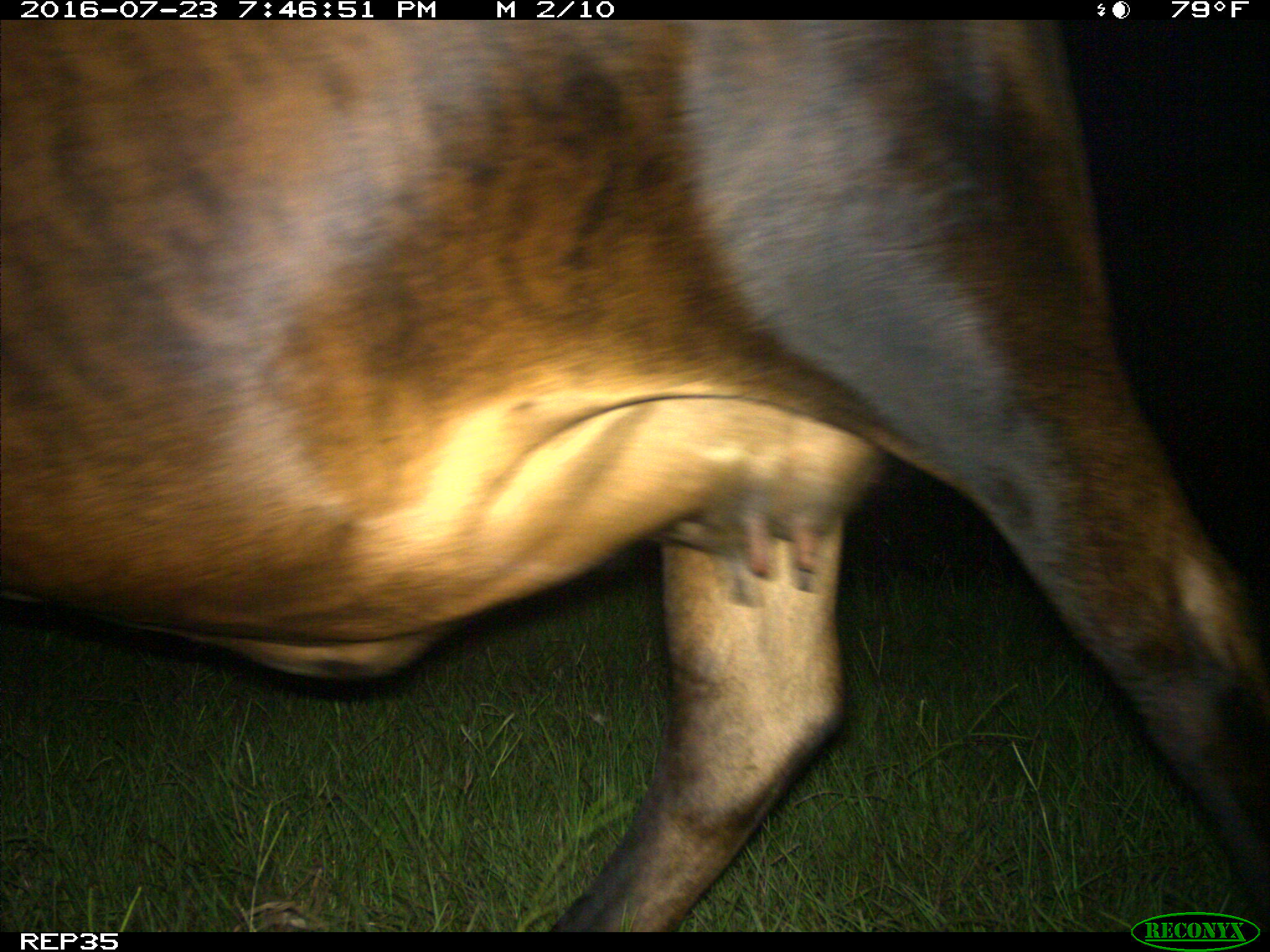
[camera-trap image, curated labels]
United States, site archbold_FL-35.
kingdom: Animalia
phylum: Chordata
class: Mammalia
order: Artiodactyla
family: Bovidae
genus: Bos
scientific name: Bos taurus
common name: domestic cow